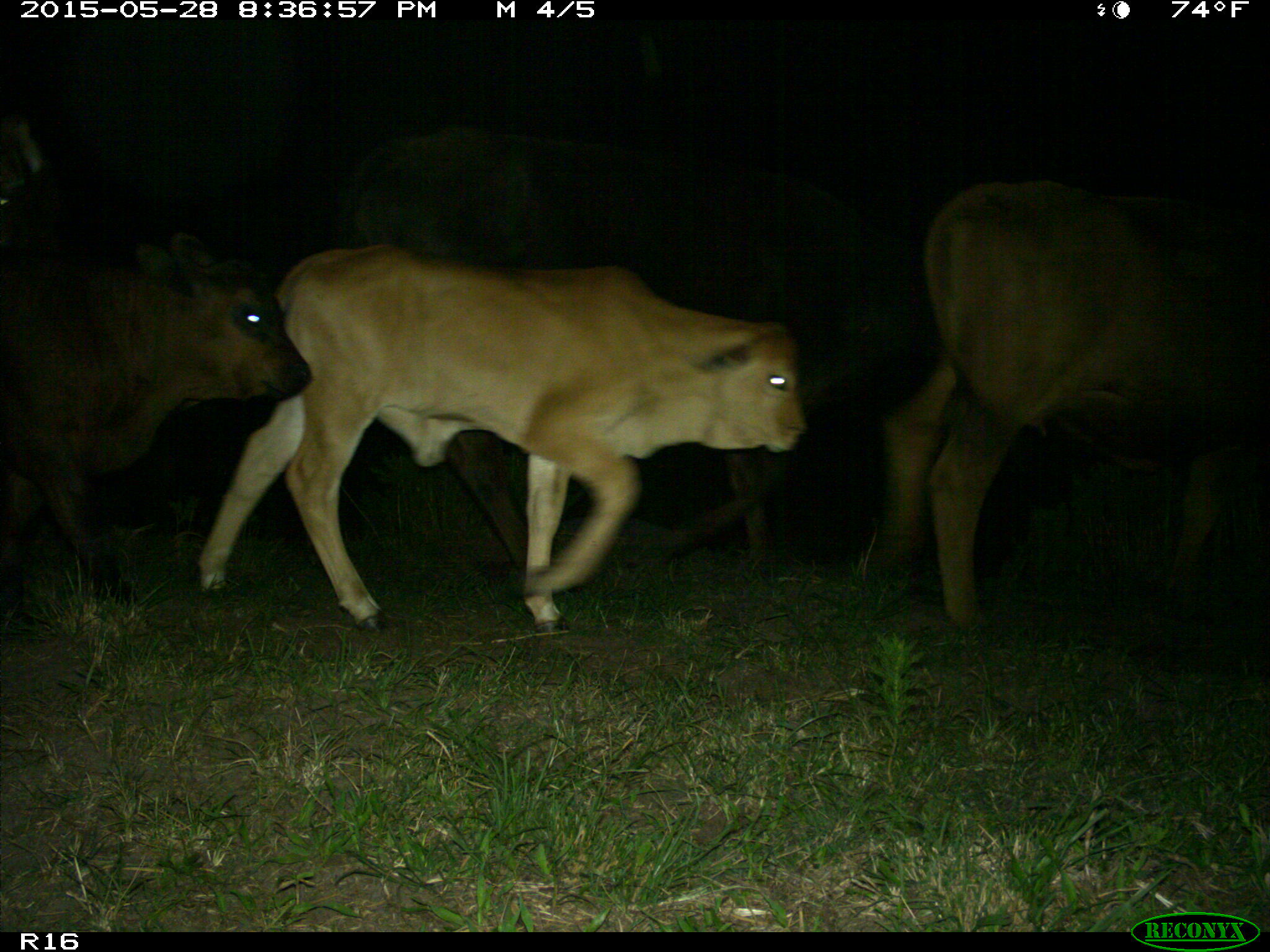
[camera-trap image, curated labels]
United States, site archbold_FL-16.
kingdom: Animalia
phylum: Chordata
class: Mammalia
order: Artiodactyla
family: Bovidae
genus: Bos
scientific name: Bos taurus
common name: domestic cow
Bos taurus (domestic cow).